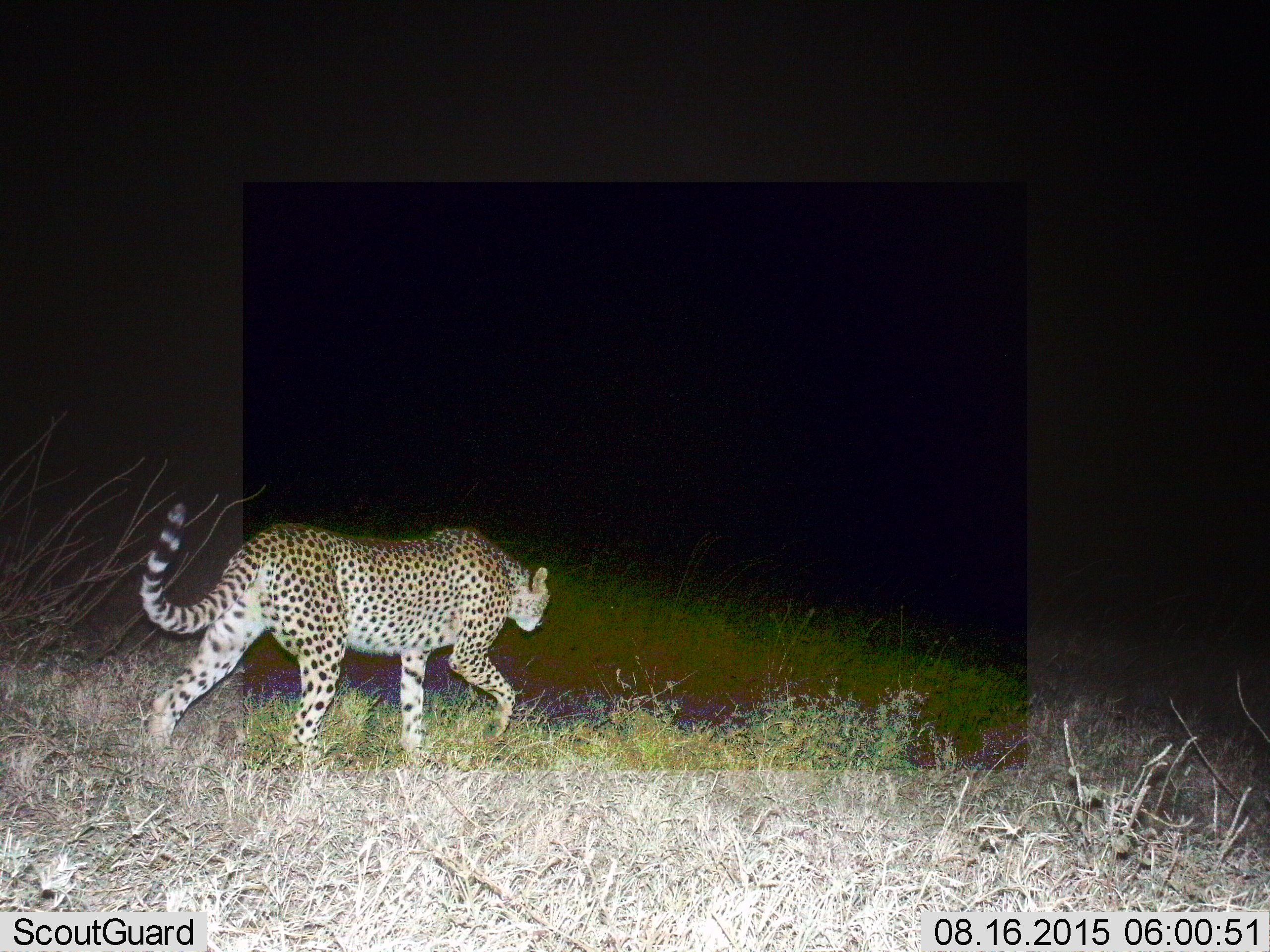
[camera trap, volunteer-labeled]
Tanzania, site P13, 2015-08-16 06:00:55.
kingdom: Animalia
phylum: Chordata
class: Mammalia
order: Carnivora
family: Felidae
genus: Acinonyx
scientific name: Acinonyx jubatus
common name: cheetah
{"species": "cheetah (Acinonyx jubatus)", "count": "1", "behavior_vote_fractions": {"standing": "0%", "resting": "0%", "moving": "100%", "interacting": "0%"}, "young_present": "0%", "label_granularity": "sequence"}